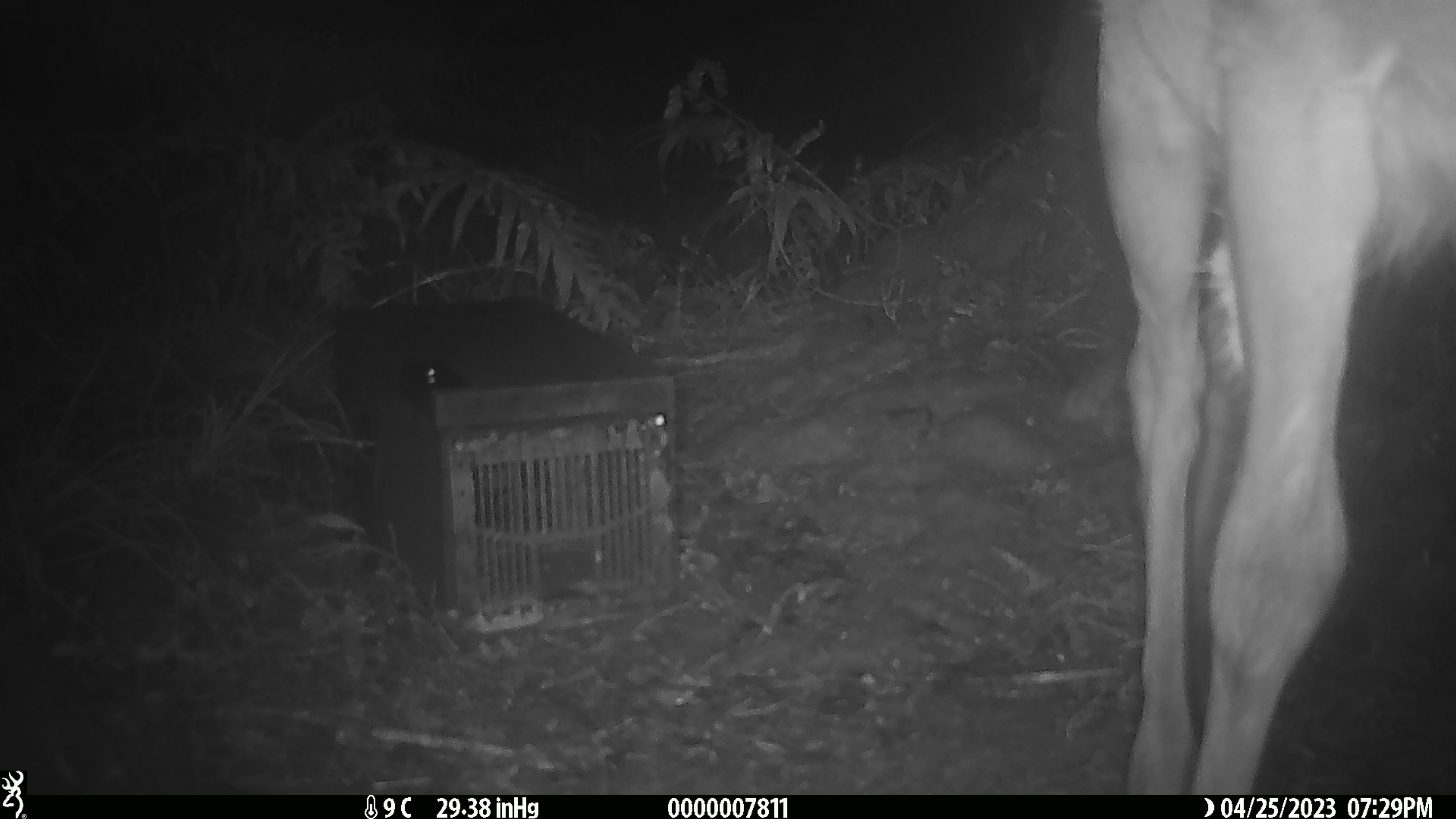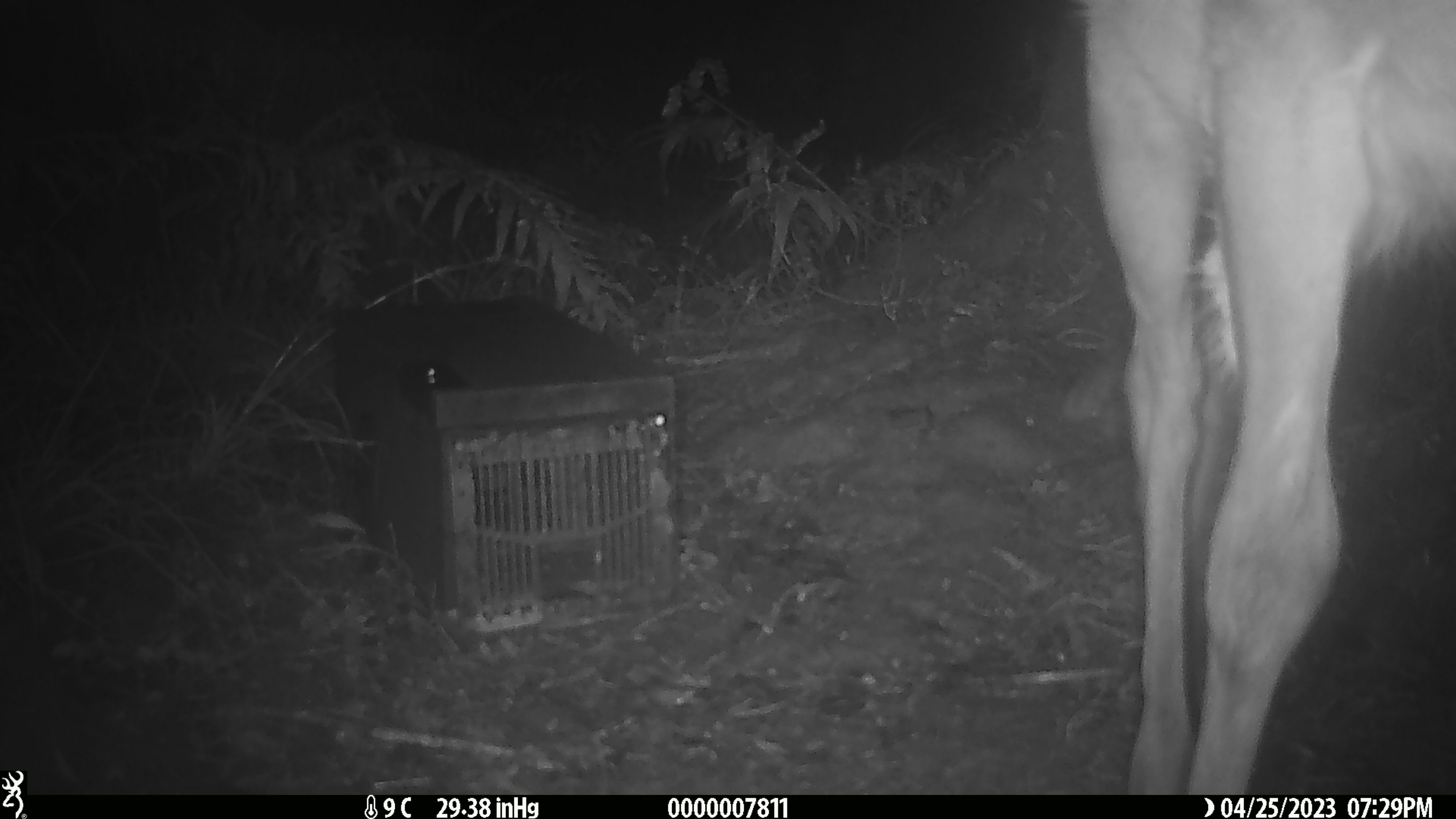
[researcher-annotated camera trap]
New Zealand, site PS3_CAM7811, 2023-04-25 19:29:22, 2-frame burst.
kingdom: Animalia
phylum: Chordata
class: Mammalia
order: Artiodactyla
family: Cervidae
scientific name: Cervidae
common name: deer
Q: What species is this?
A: Deer (Cervidae).